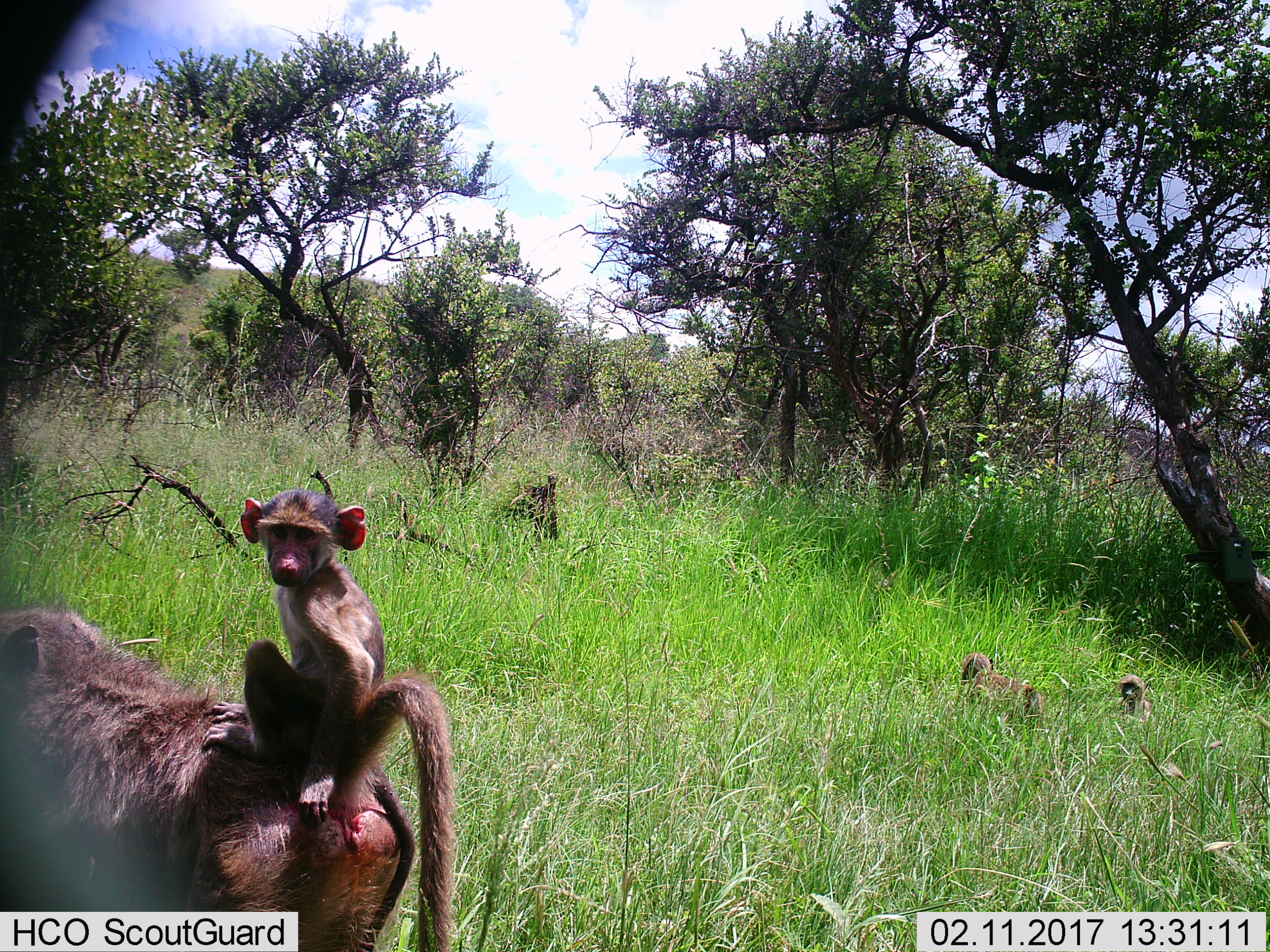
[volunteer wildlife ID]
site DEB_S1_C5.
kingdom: Animalia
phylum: Chordata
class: Mammalia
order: Primates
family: Cercopithecidae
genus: Papio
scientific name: Papio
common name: baboon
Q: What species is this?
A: Baboon (Papio).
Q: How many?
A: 4.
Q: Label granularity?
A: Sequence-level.